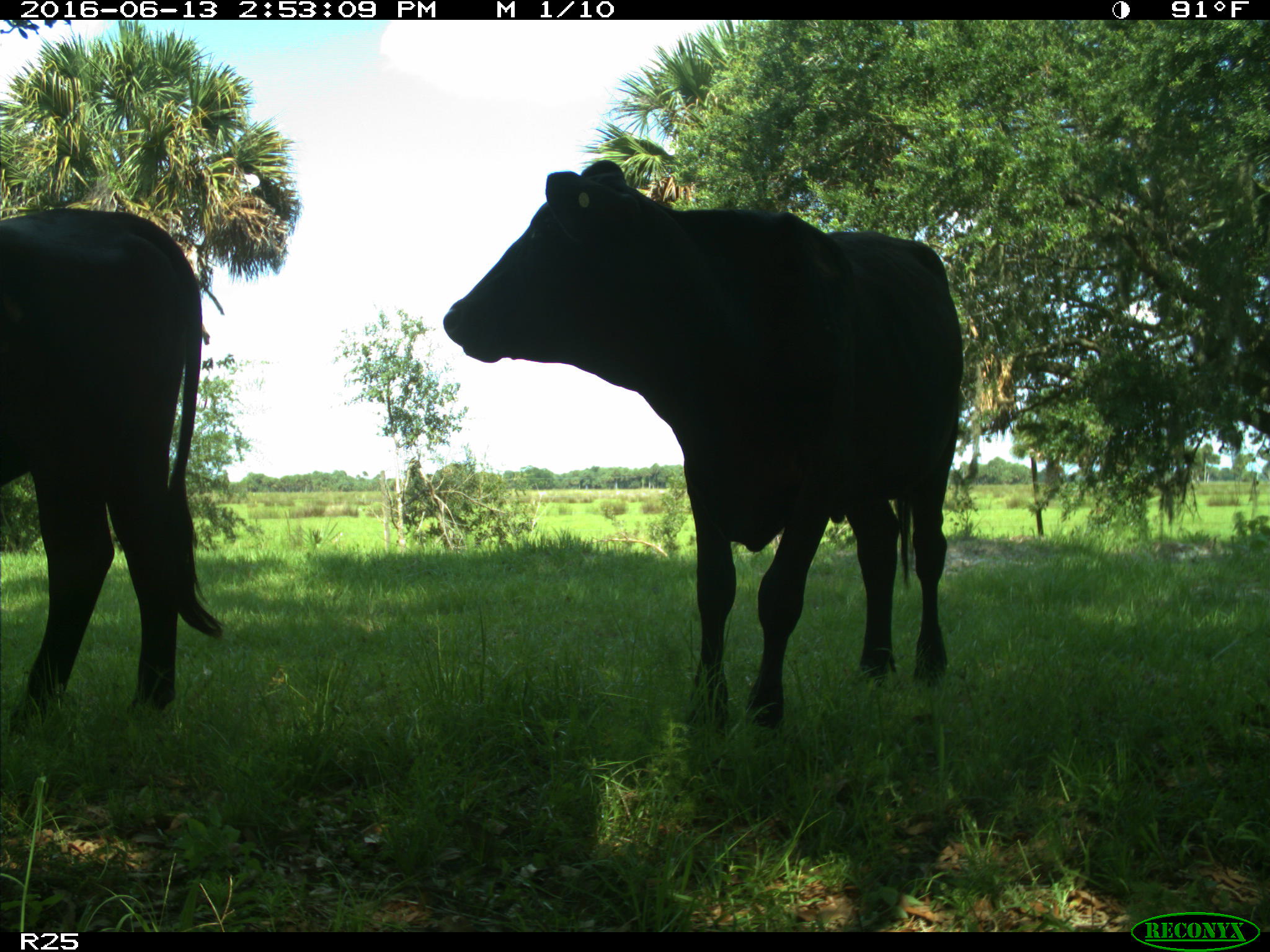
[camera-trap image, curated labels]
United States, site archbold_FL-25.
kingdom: Animalia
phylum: Chordata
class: Mammalia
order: Artiodactyla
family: Bovidae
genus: Bos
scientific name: Bos taurus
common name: domestic cow